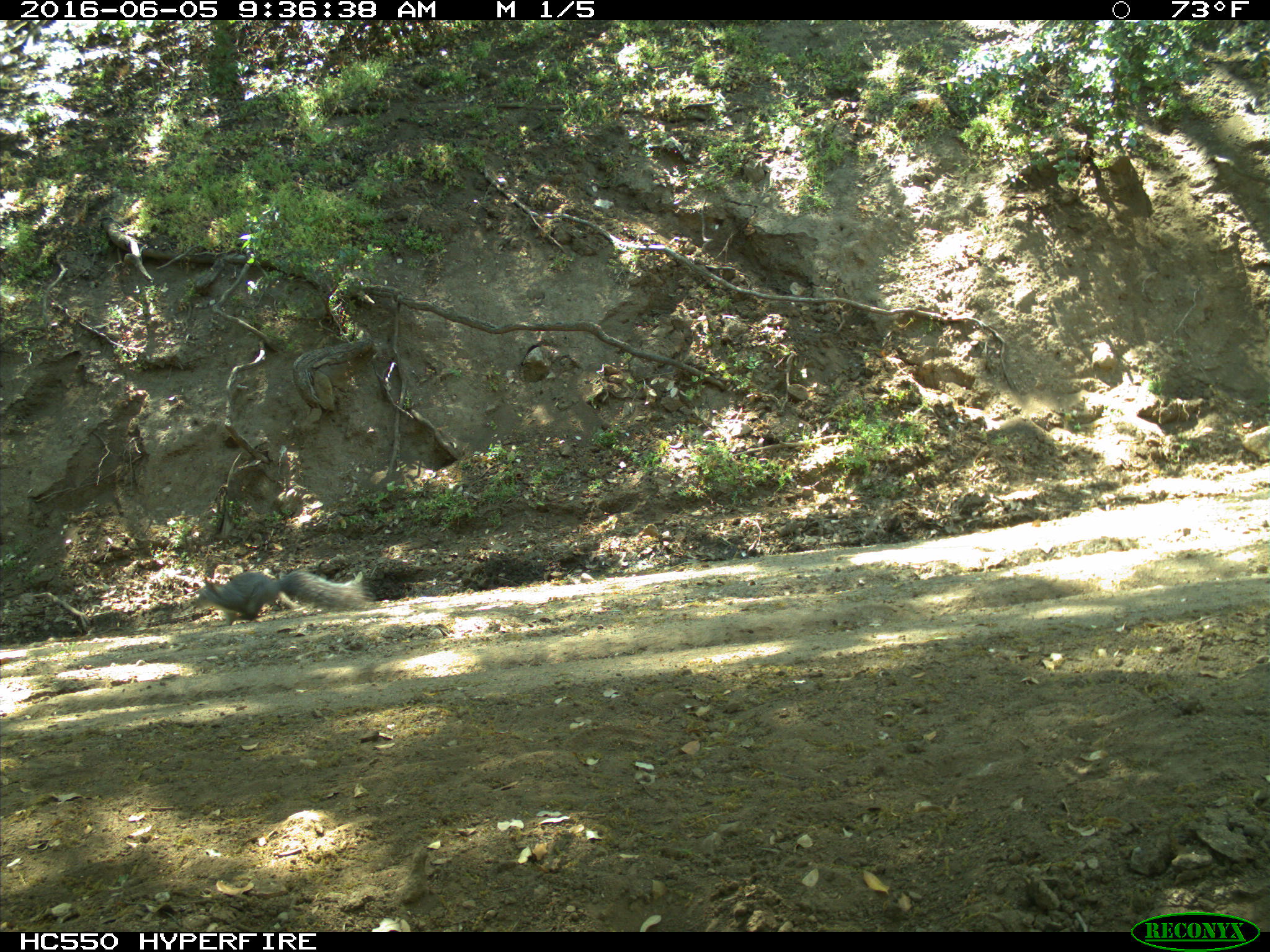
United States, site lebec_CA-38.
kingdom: Animalia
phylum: Chordata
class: Mammalia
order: Rodentia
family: Sciuridae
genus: Sciurus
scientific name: Sciurus carolinensis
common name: eastern gray squirrel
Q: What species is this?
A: Sciurus carolinensis (eastern gray squirrel).